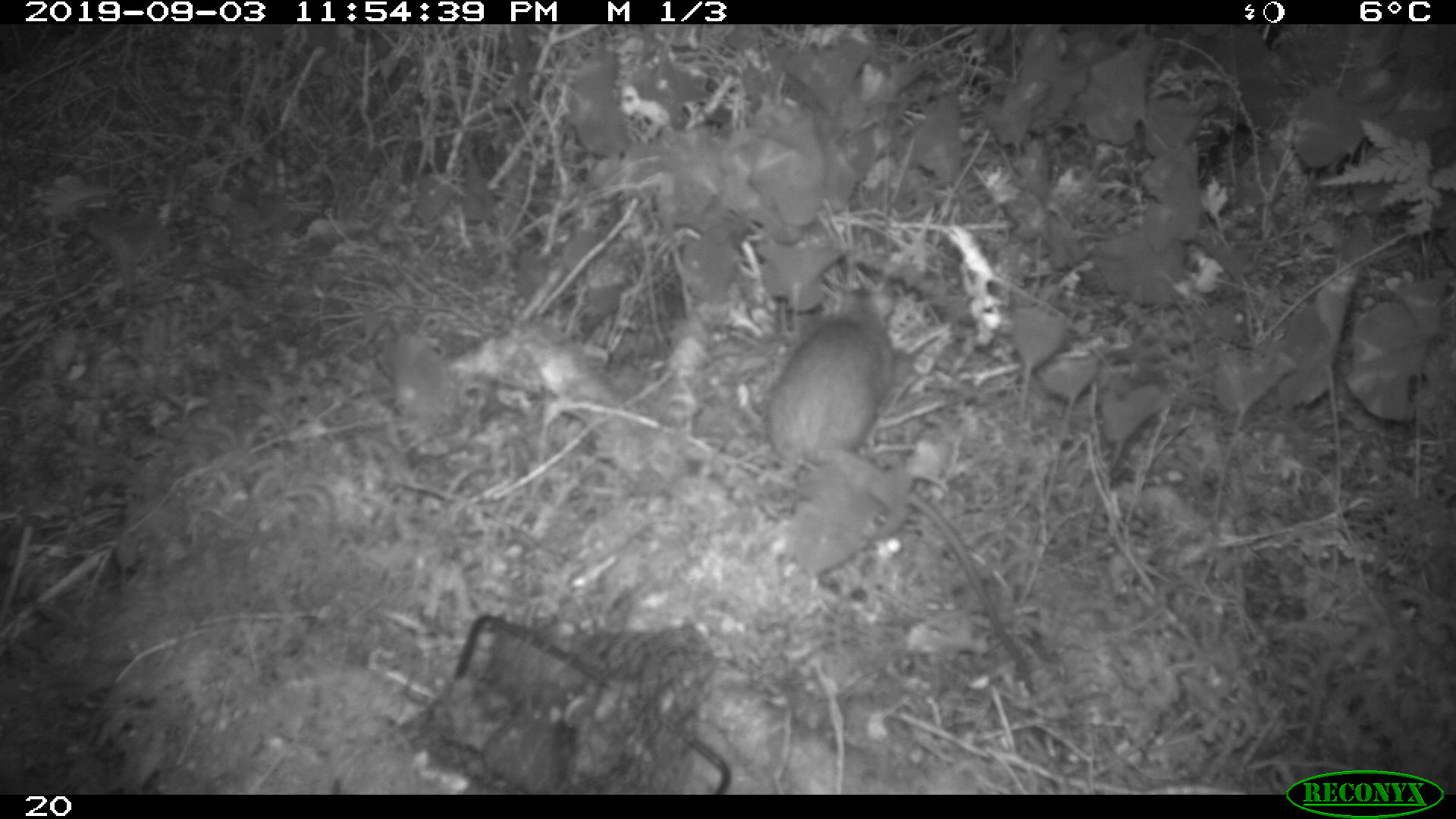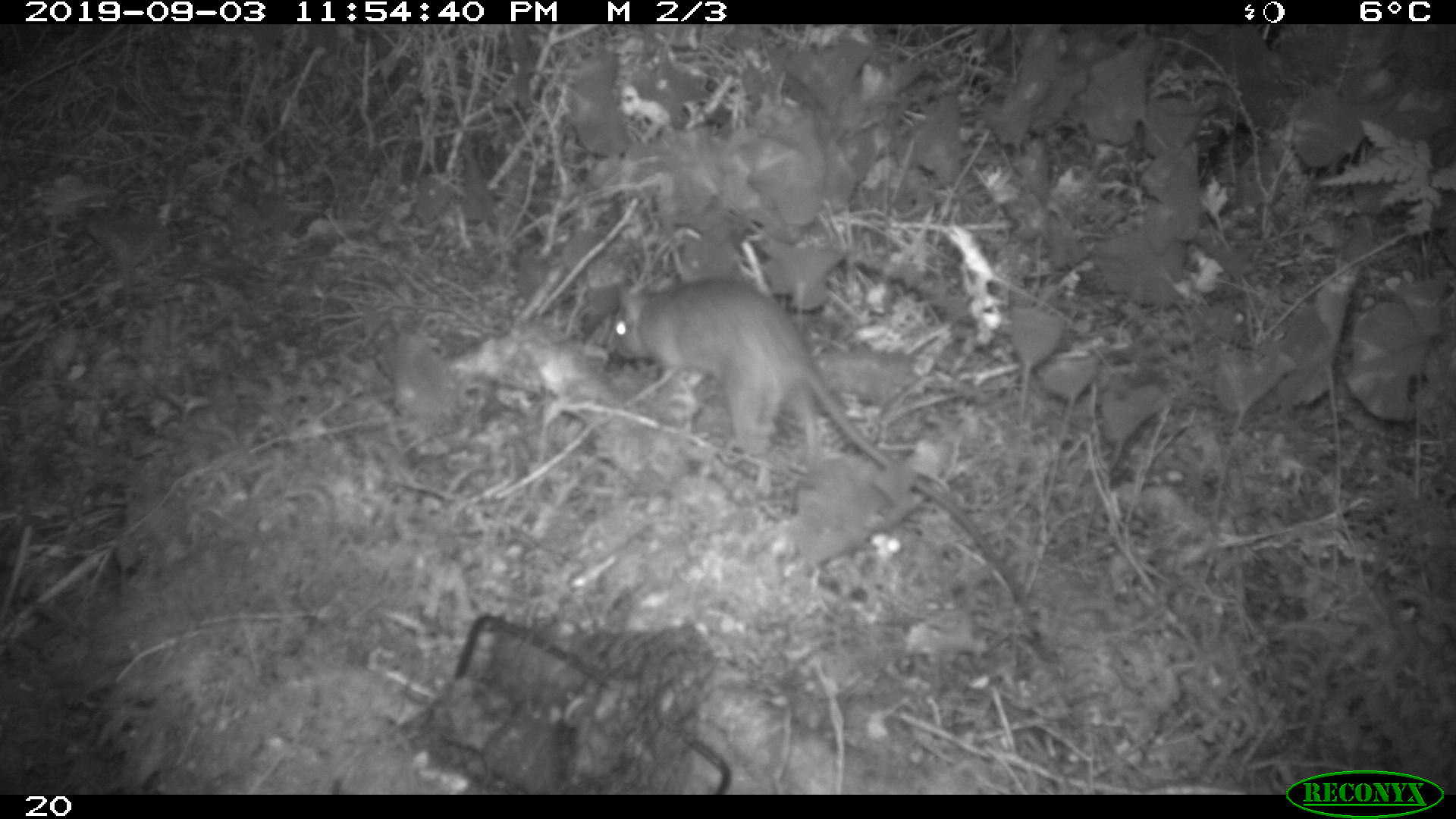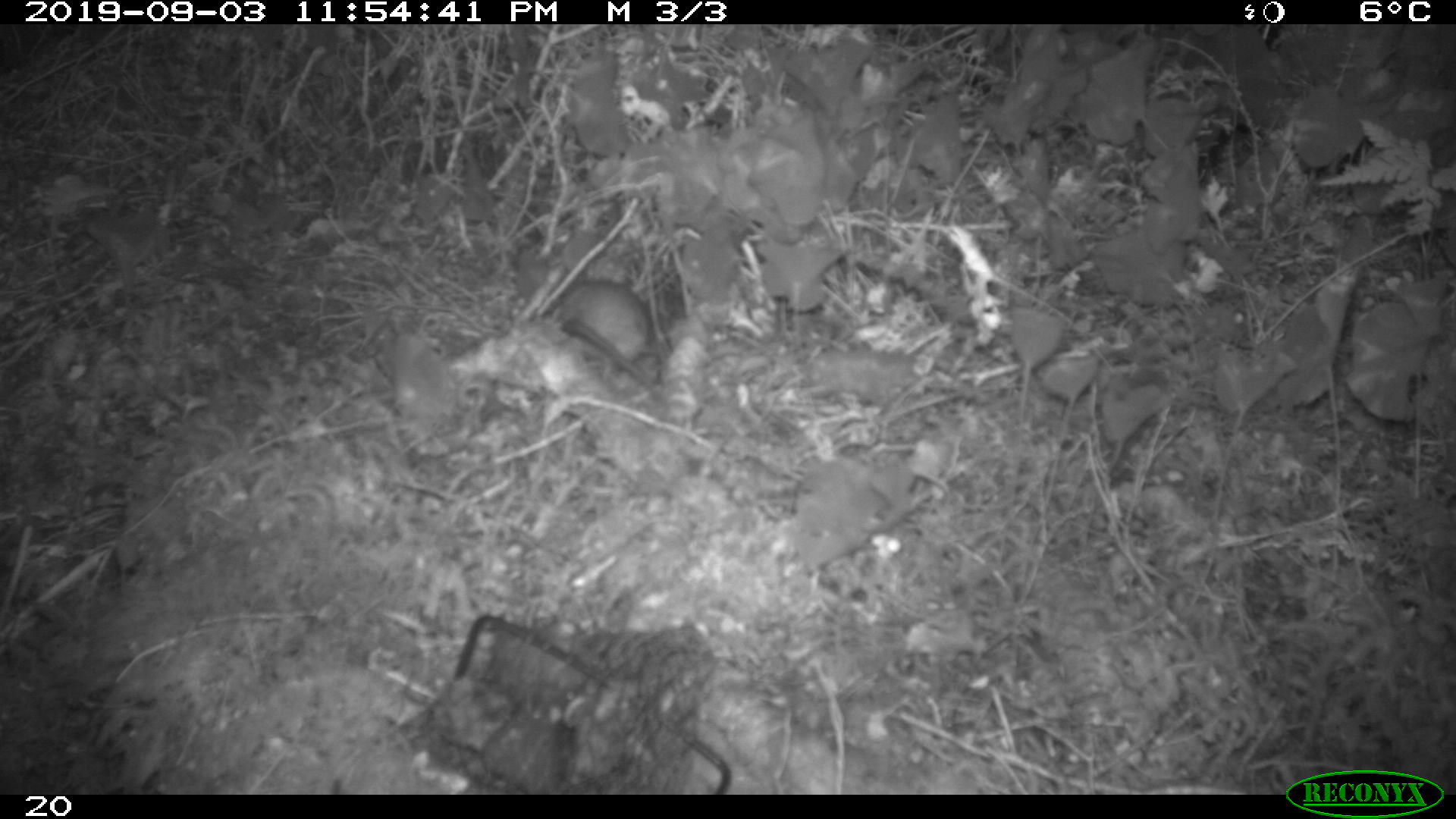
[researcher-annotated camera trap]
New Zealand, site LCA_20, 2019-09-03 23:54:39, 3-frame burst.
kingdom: Animalia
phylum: Chordata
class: Mammalia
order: Rodentia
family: Muridae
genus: Rattus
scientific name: Rattus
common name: rat